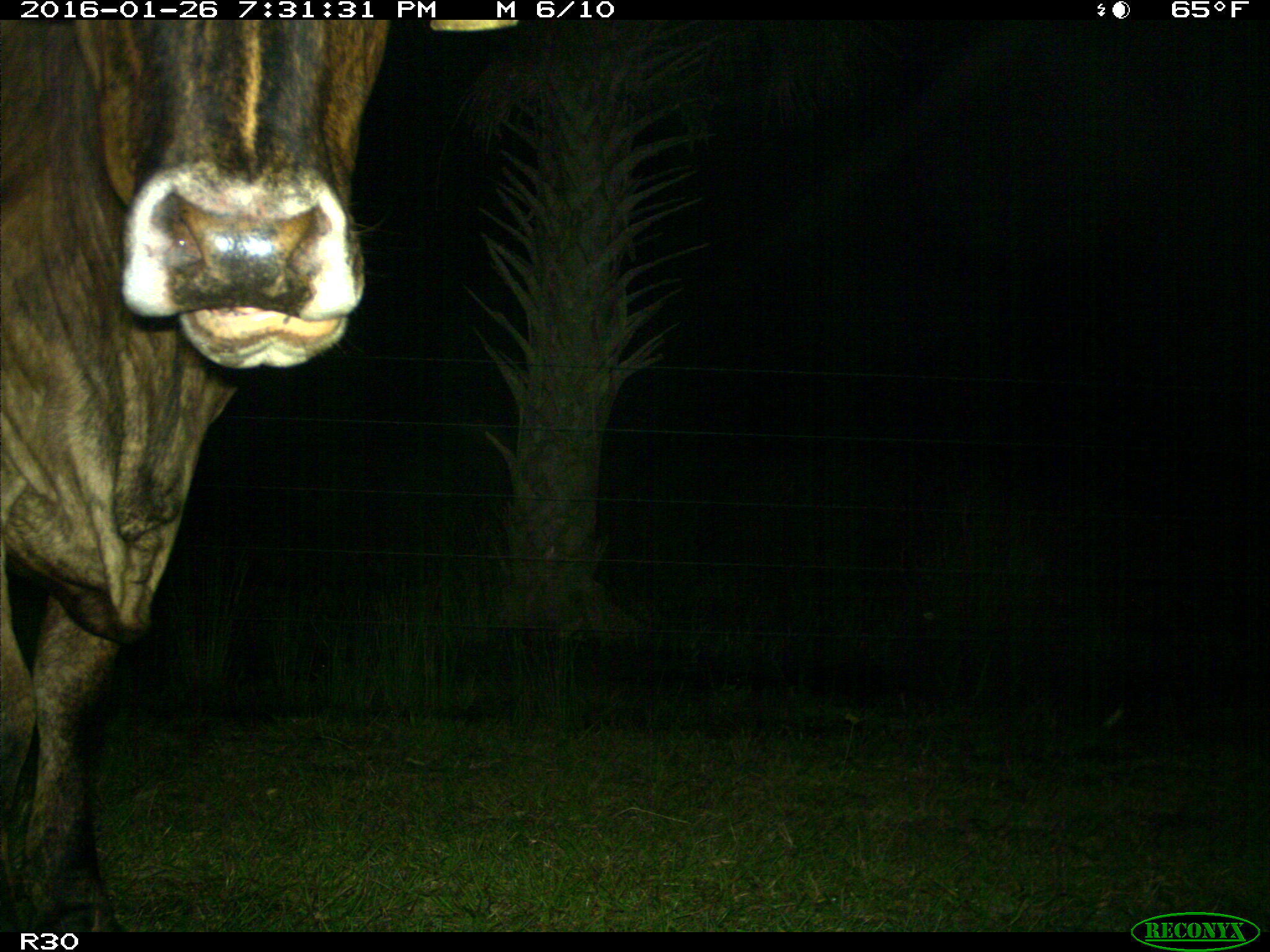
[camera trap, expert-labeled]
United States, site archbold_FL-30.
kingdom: Animalia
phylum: Chordata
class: Mammalia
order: Artiodactyla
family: Bovidae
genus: Bos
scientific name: Bos taurus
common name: domestic cow